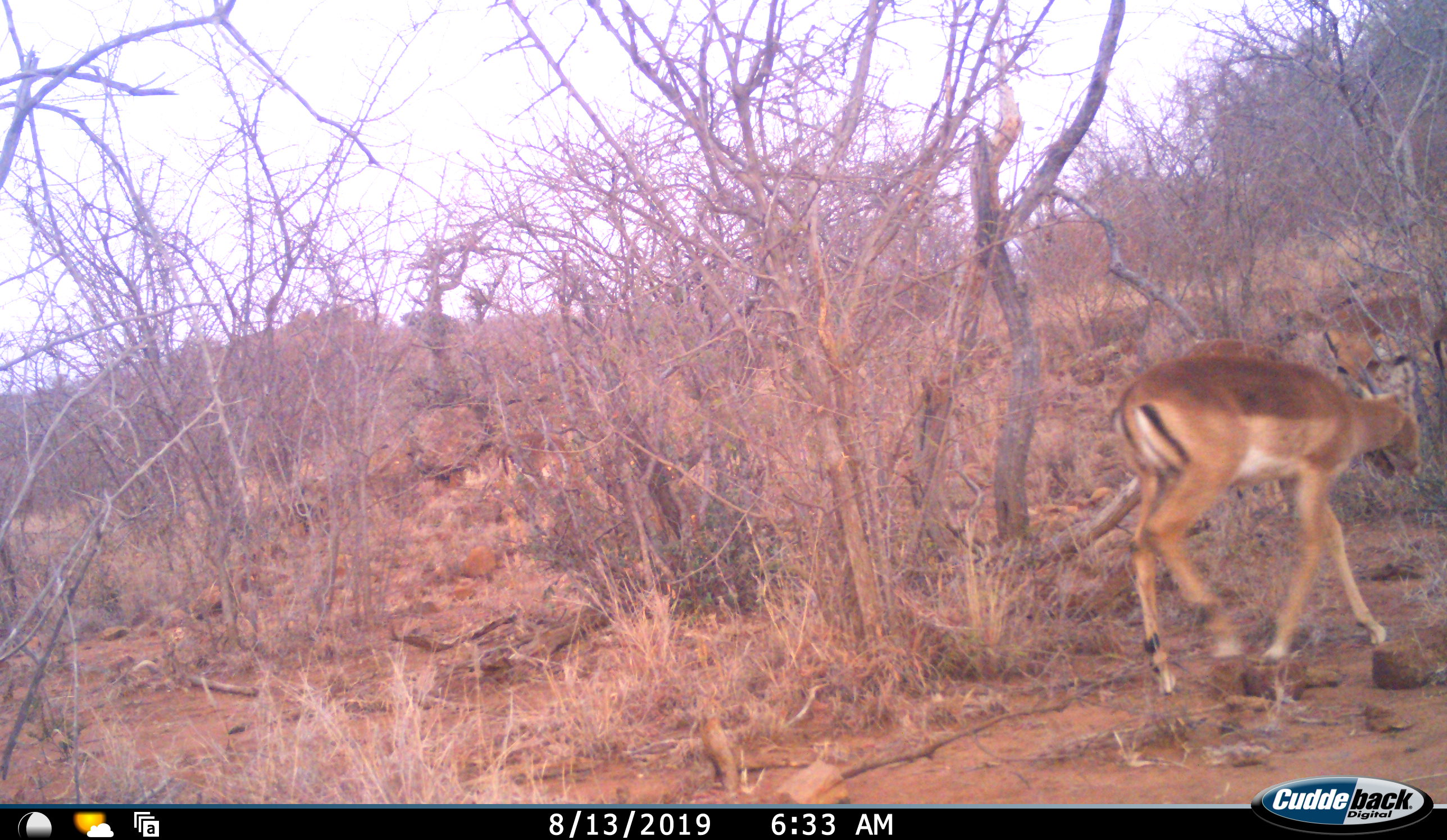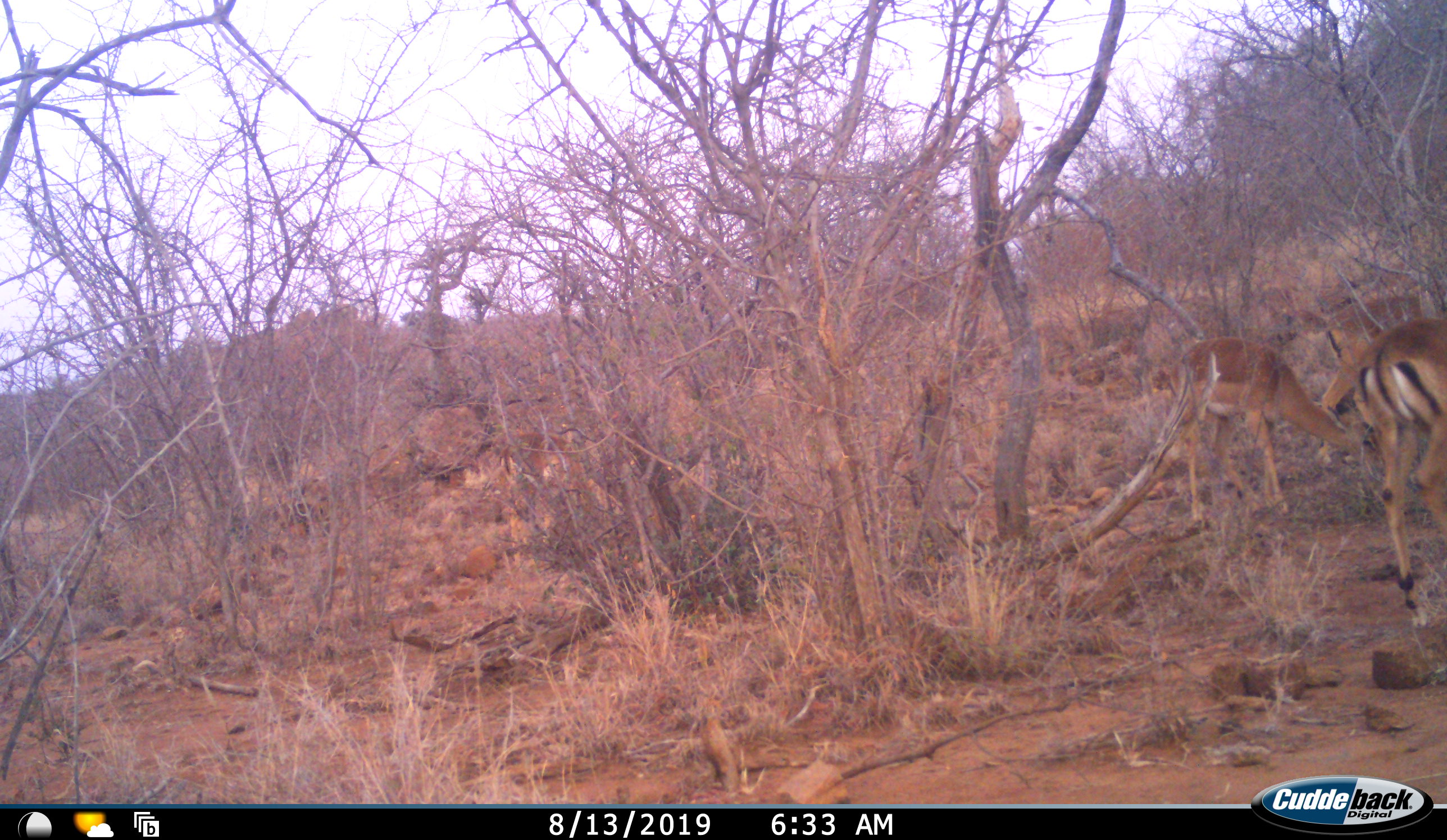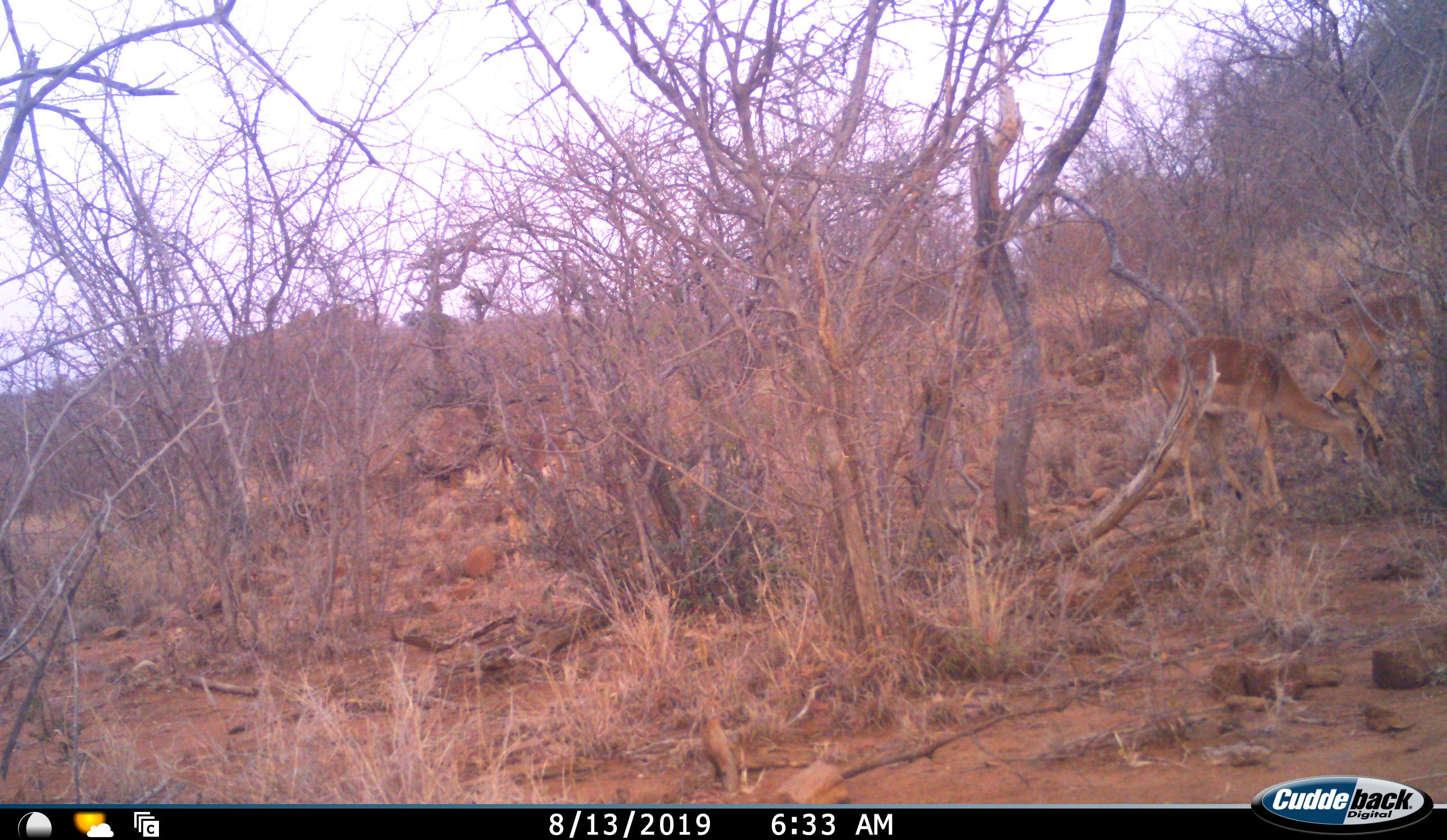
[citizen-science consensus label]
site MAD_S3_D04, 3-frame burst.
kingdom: Animalia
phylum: Chordata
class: Mammalia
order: Artiodactyla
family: Bovidae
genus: Aepyceros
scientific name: Aepyceros melampus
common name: impala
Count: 3.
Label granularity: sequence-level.